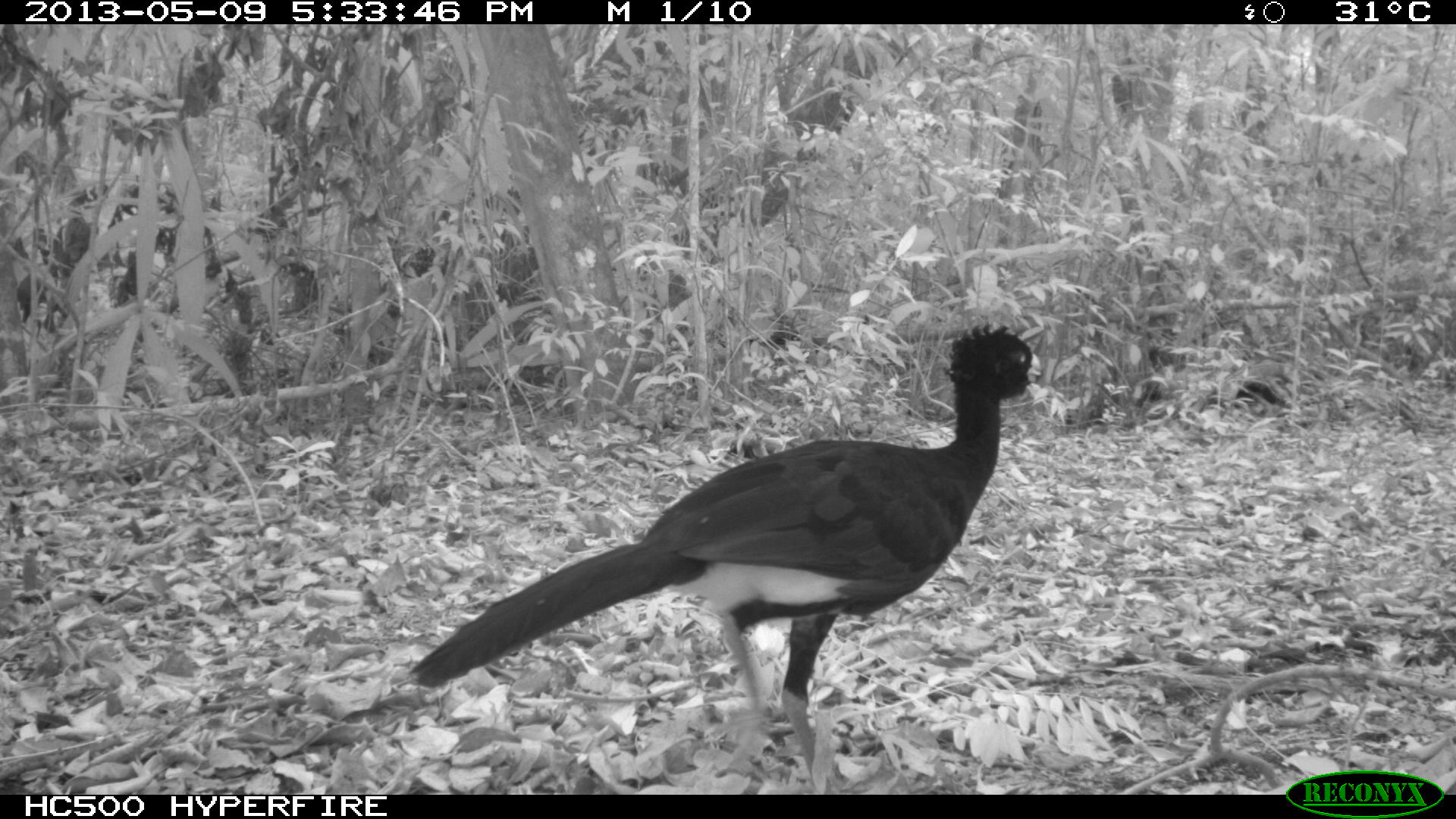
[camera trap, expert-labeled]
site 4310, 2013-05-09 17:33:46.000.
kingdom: Animalia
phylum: Chordata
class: Aves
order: Galliformes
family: Cracidae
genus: Crax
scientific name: Crax rubra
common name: great curassow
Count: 1.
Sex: male.